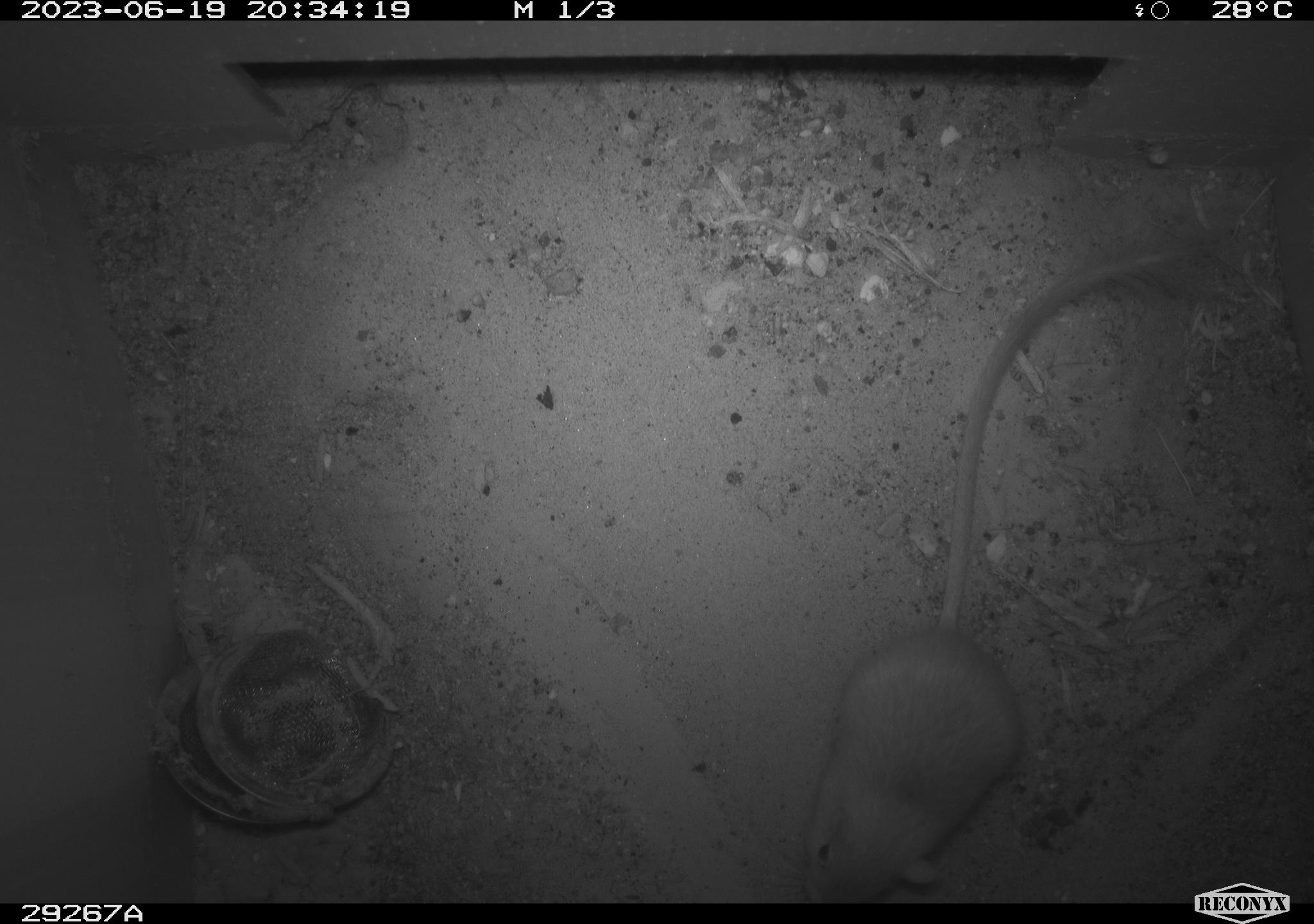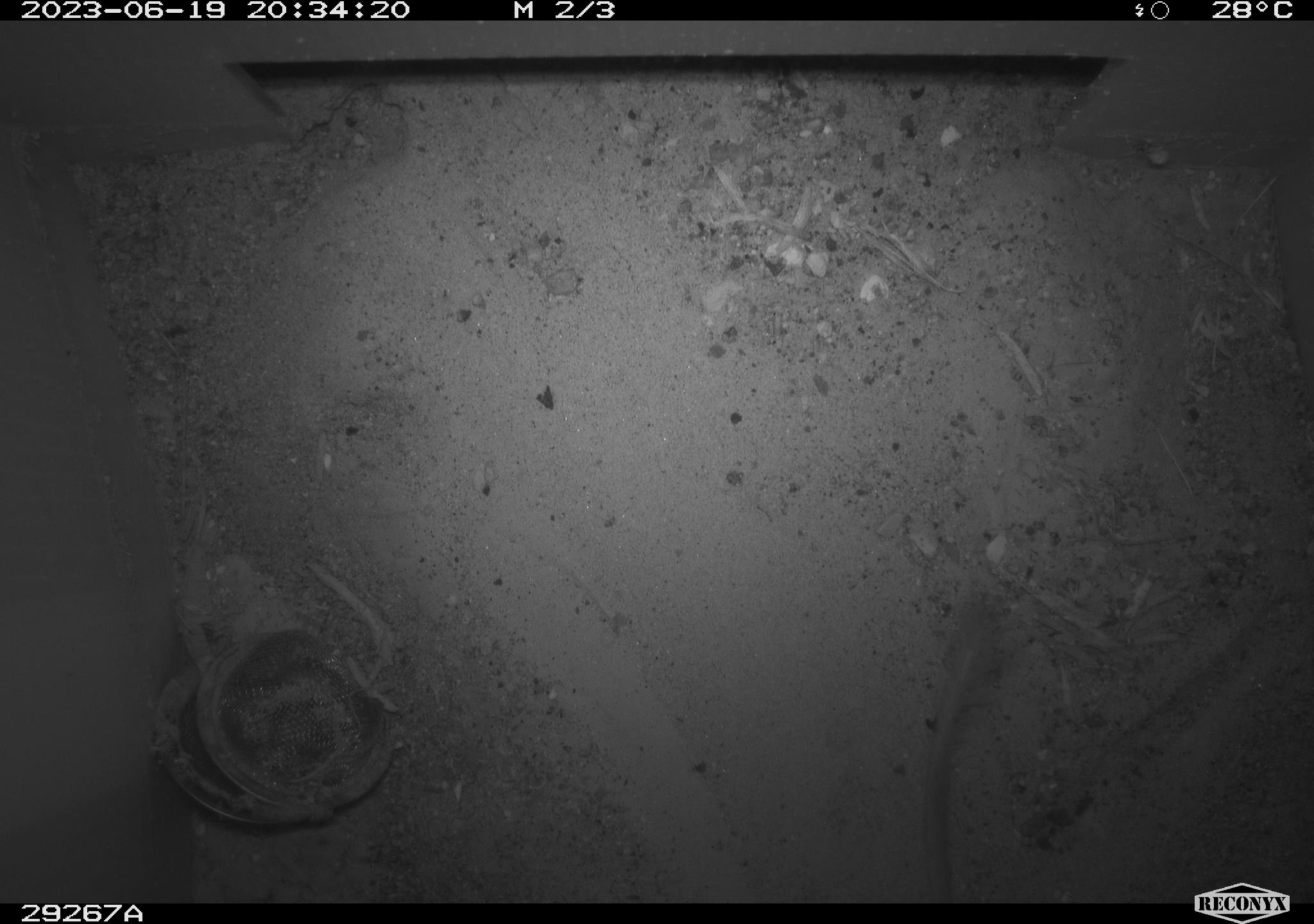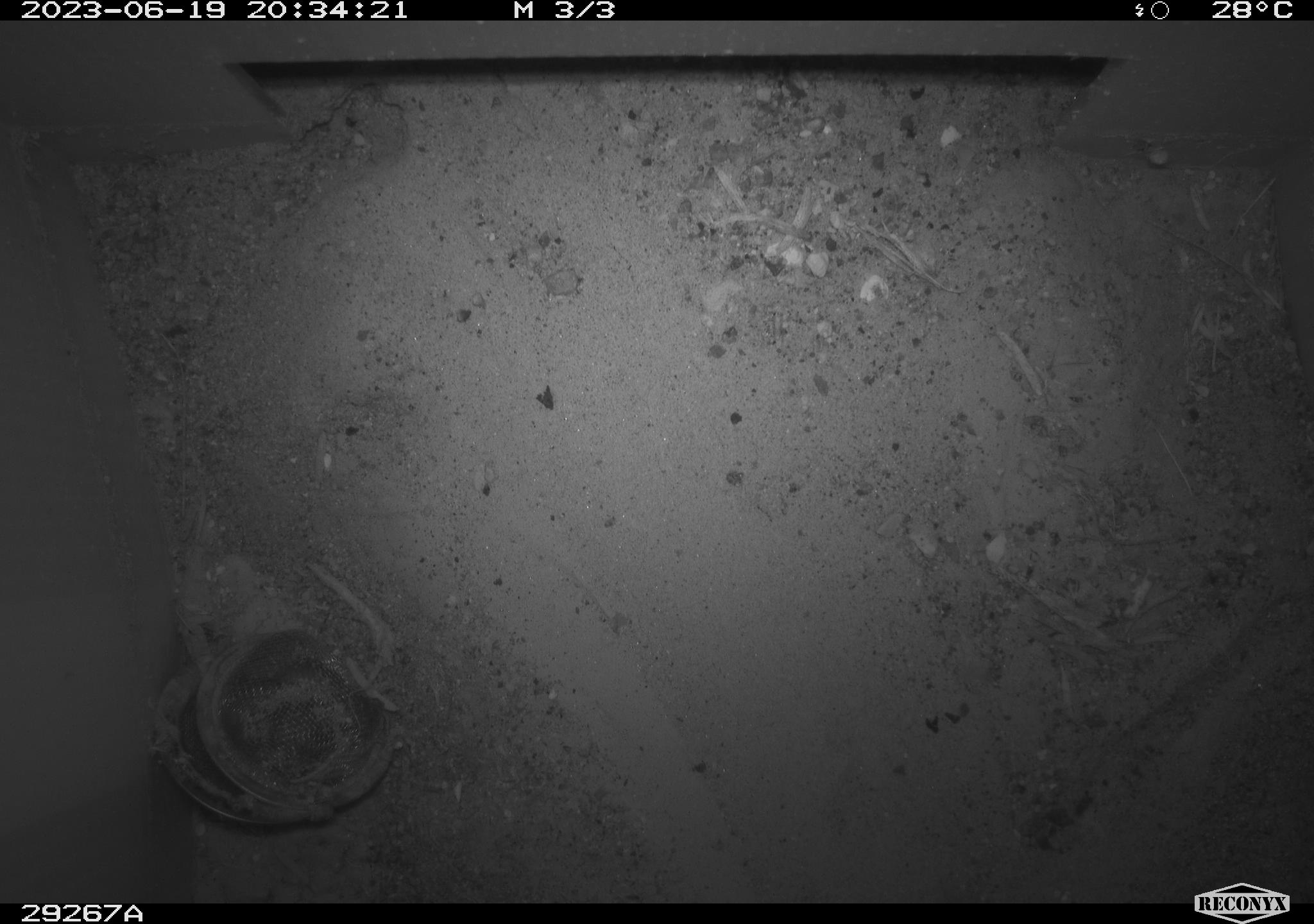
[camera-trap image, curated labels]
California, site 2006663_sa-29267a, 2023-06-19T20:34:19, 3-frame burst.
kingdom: Animalia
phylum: Chordata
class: Mammalia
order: Rodentia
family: Heteromyidae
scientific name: Heteromyidae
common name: kangaroo rats and pocket mice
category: heteromyidae family